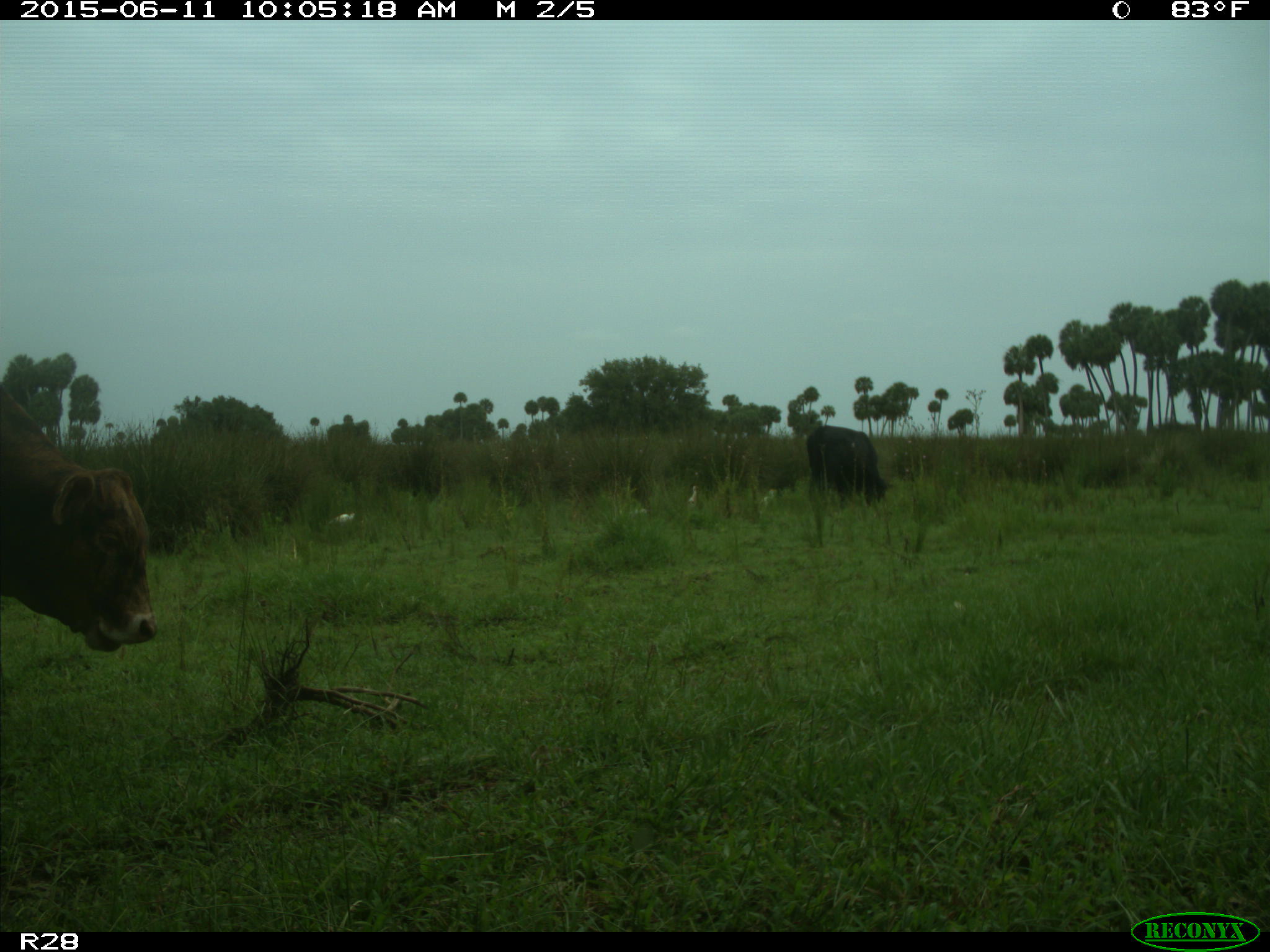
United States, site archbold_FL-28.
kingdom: Animalia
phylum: Chordata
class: Mammalia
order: Artiodactyla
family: Bovidae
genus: Bos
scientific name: Bos taurus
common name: domestic cow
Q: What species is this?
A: Bos taurus (domestic cow).